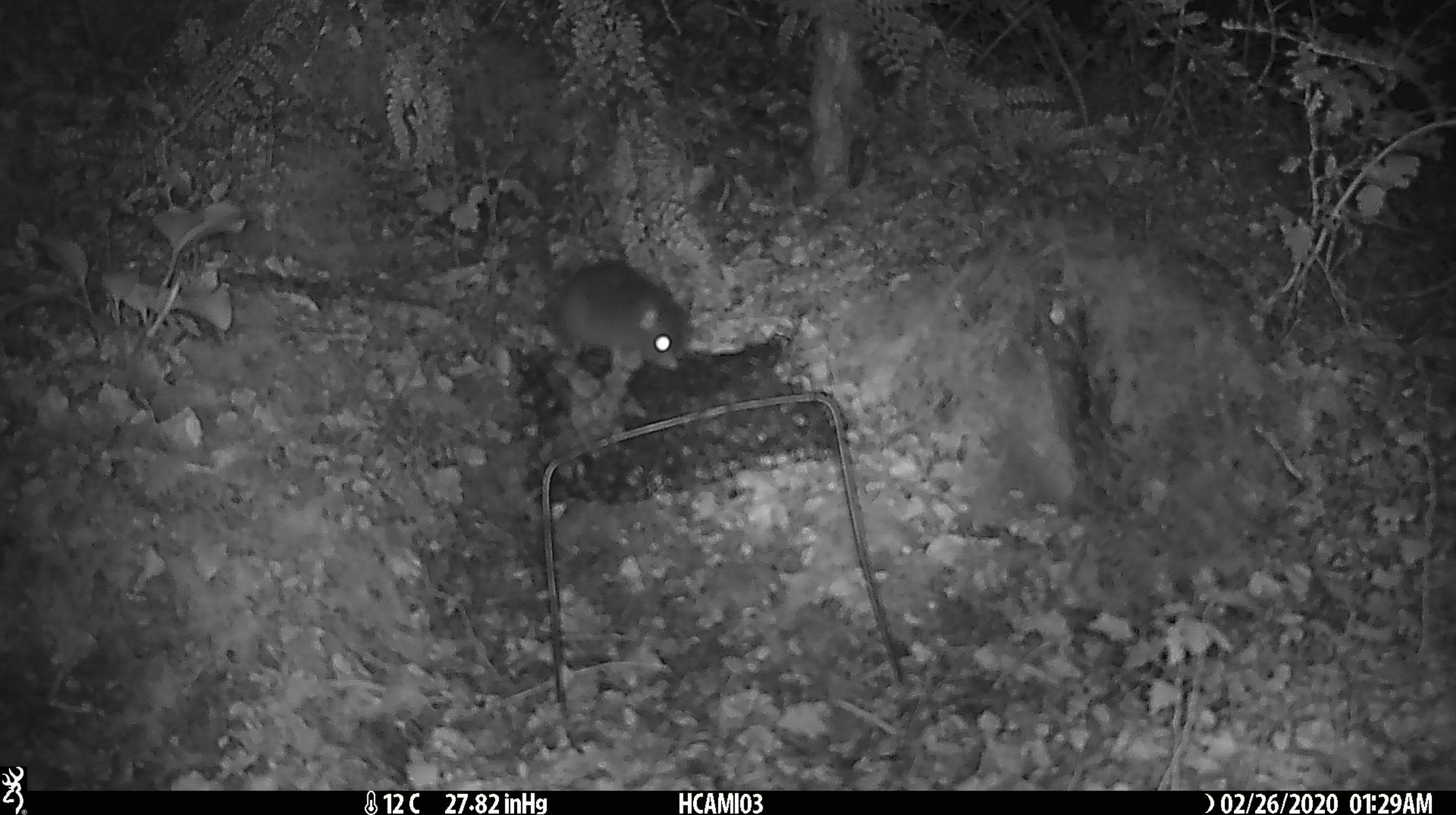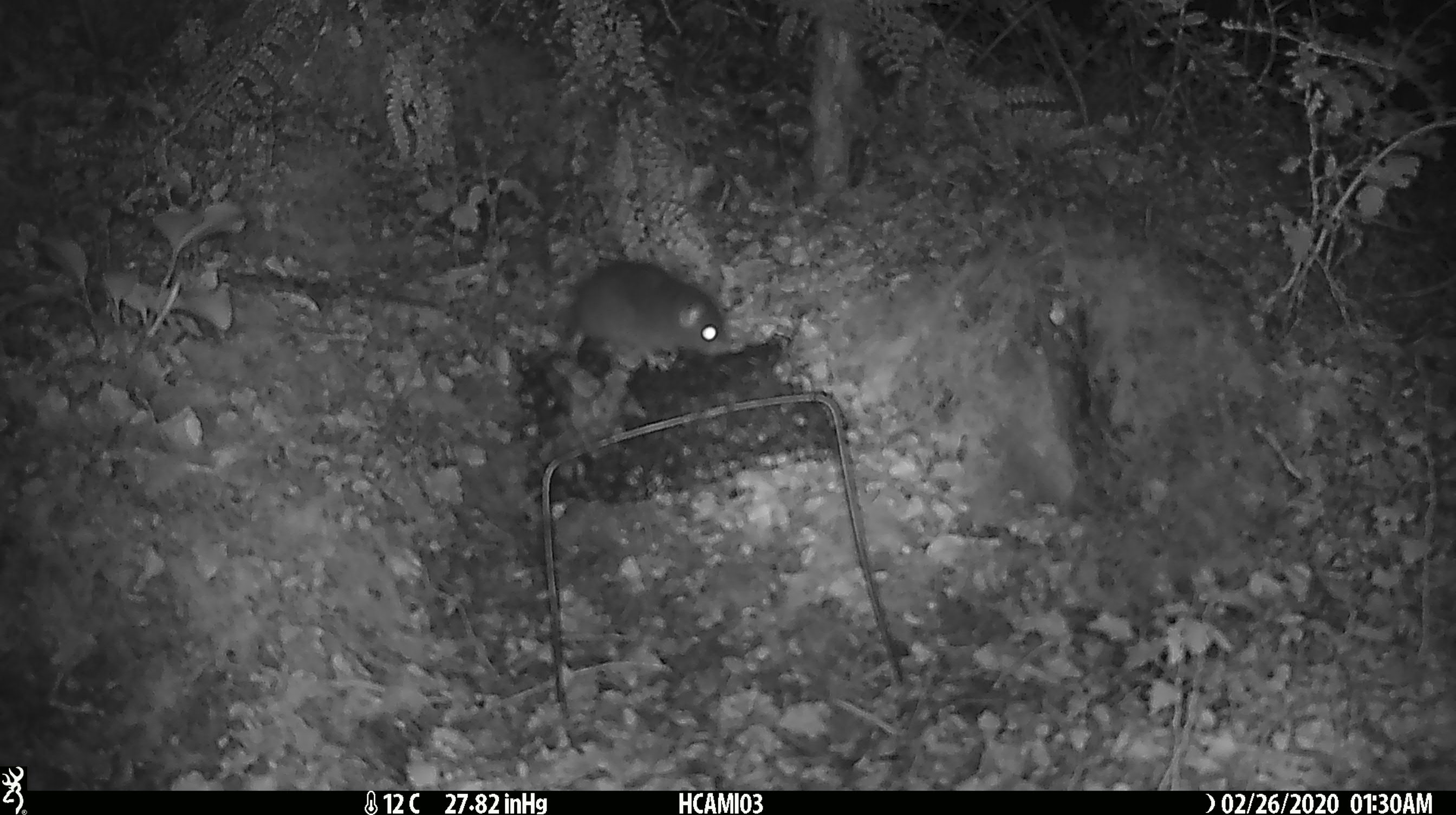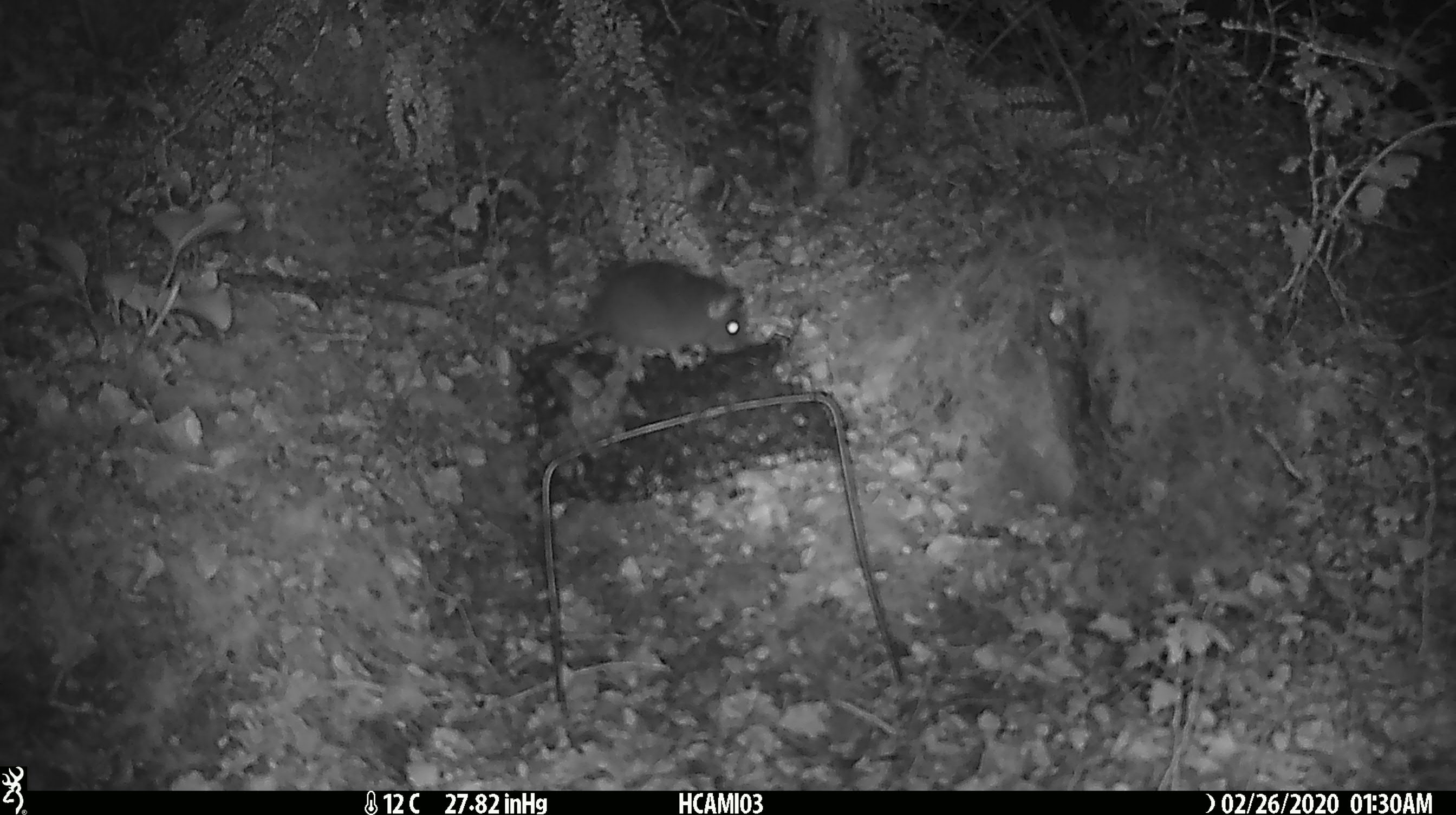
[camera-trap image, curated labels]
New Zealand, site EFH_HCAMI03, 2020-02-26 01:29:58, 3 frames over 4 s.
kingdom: Animalia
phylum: Chordata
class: Mammalia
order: Rodentia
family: Muridae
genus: Mus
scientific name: Mus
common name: mouse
Mouse (Mus).